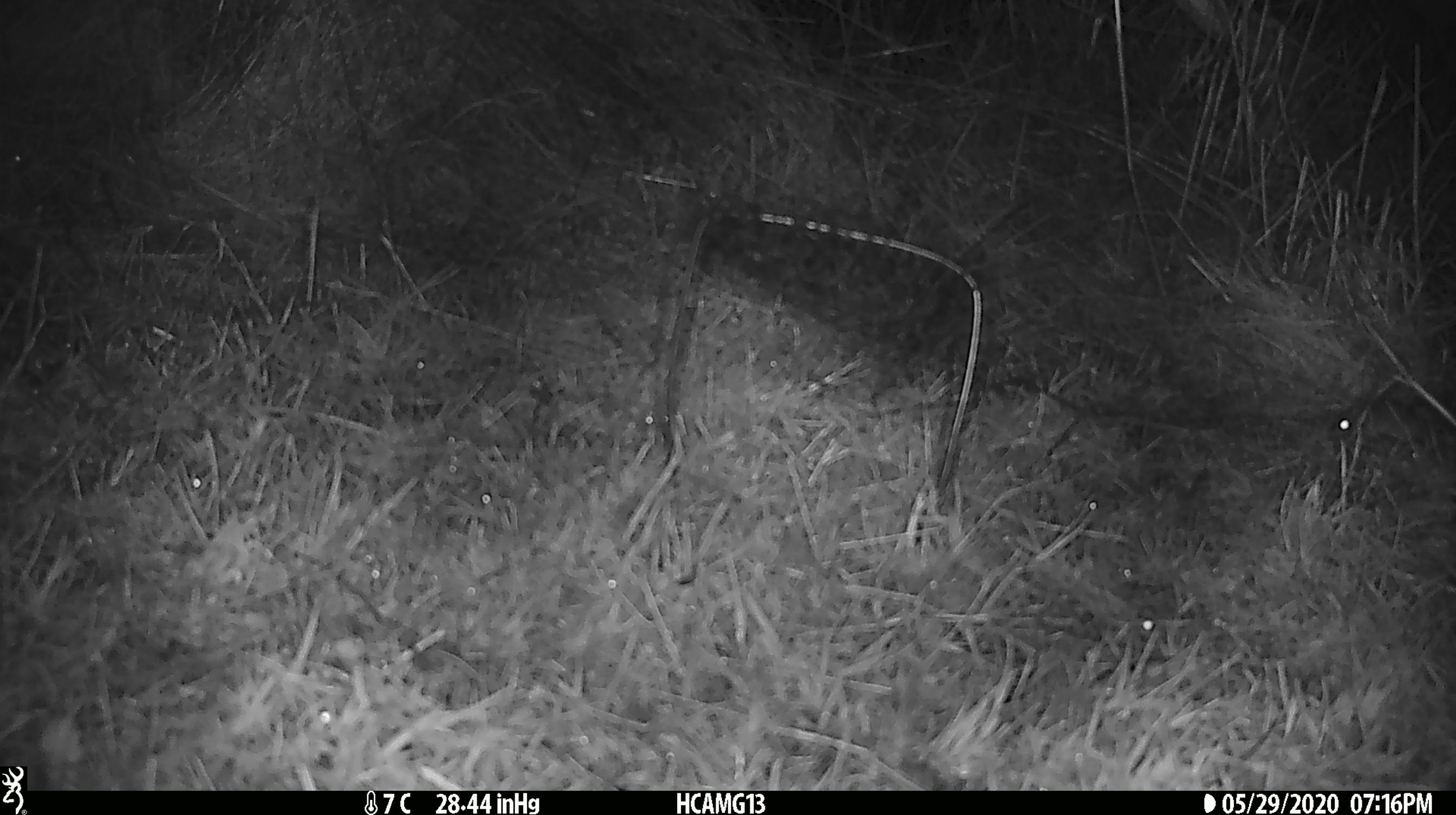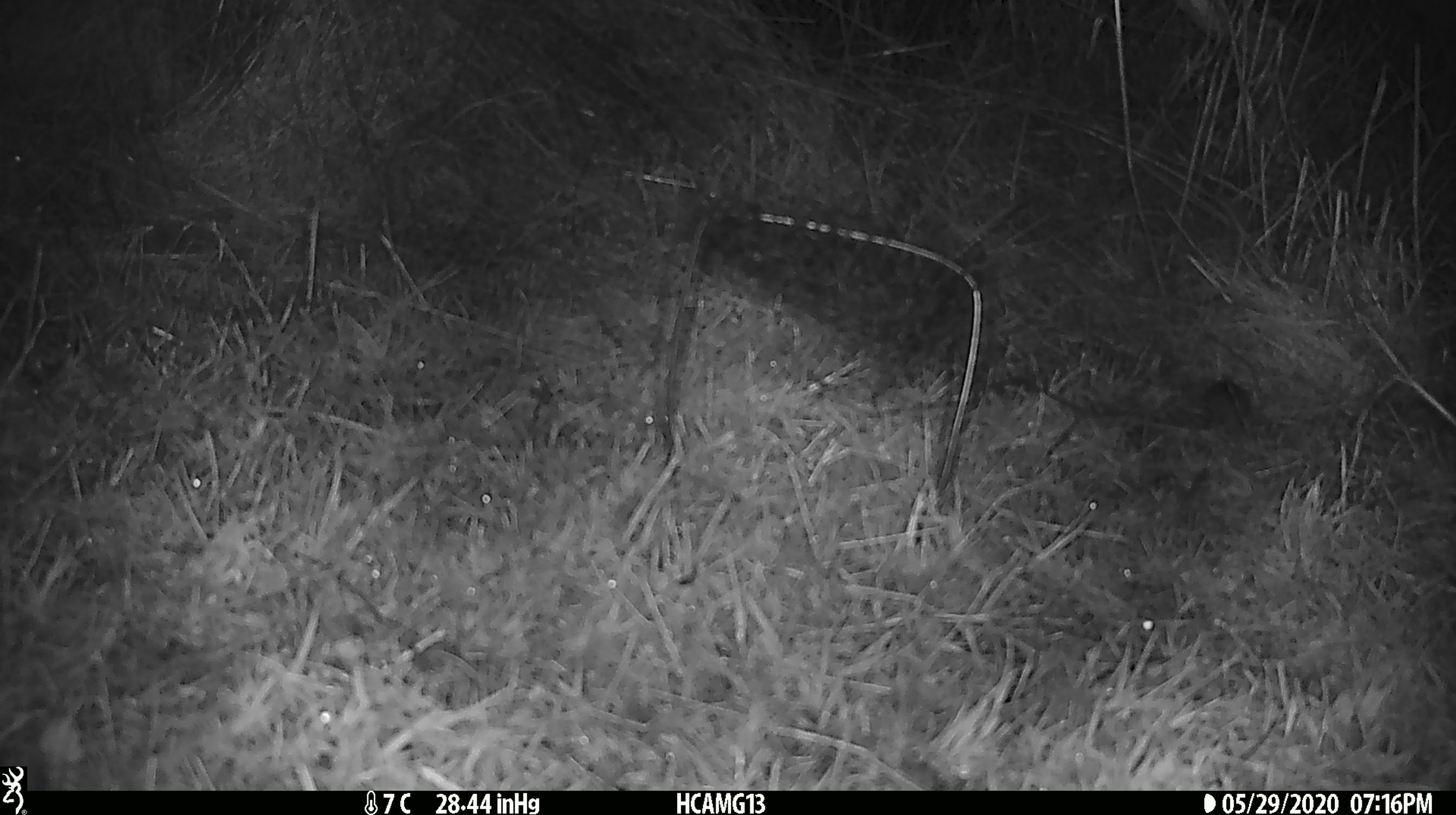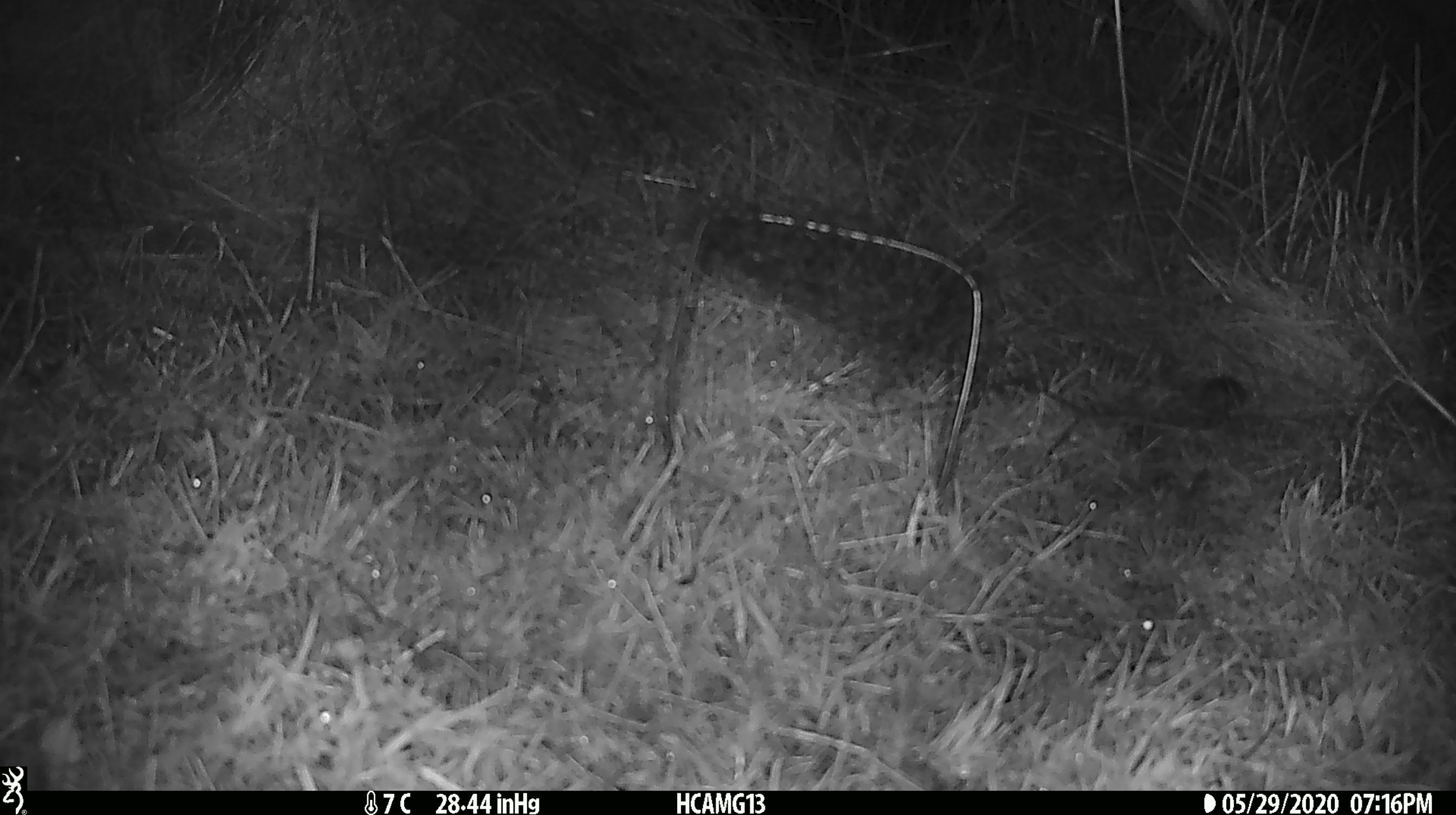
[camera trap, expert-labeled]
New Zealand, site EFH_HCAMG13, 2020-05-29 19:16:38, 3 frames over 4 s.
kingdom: Animalia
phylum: Chordata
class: Mammalia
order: Rodentia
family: Muridae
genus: Mus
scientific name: Mus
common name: mouse